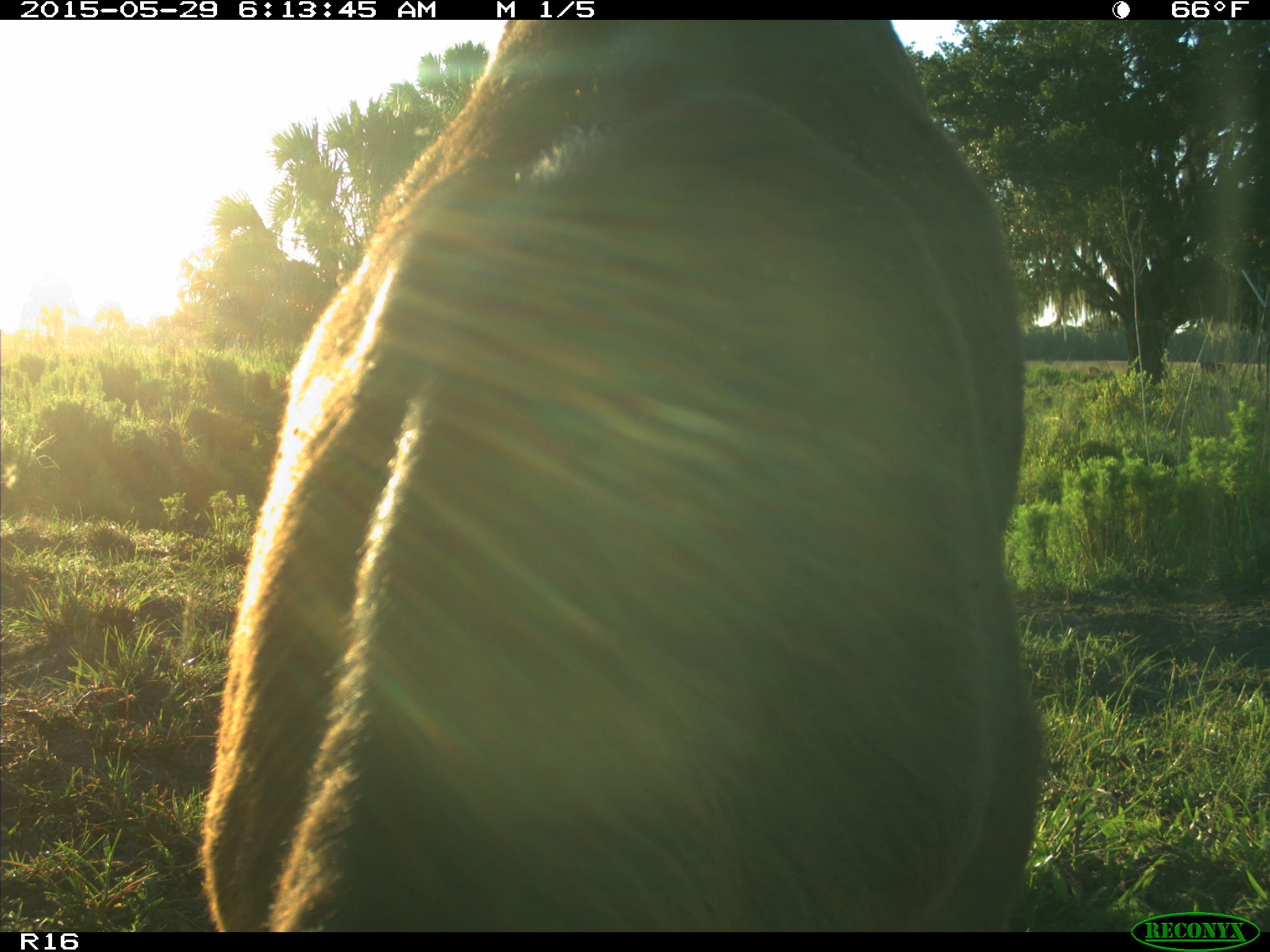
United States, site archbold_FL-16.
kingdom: Animalia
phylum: Chordata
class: Mammalia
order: Artiodactyla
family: Bovidae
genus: Bos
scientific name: Bos taurus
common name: domestic cow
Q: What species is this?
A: Bos taurus (domestic cow).